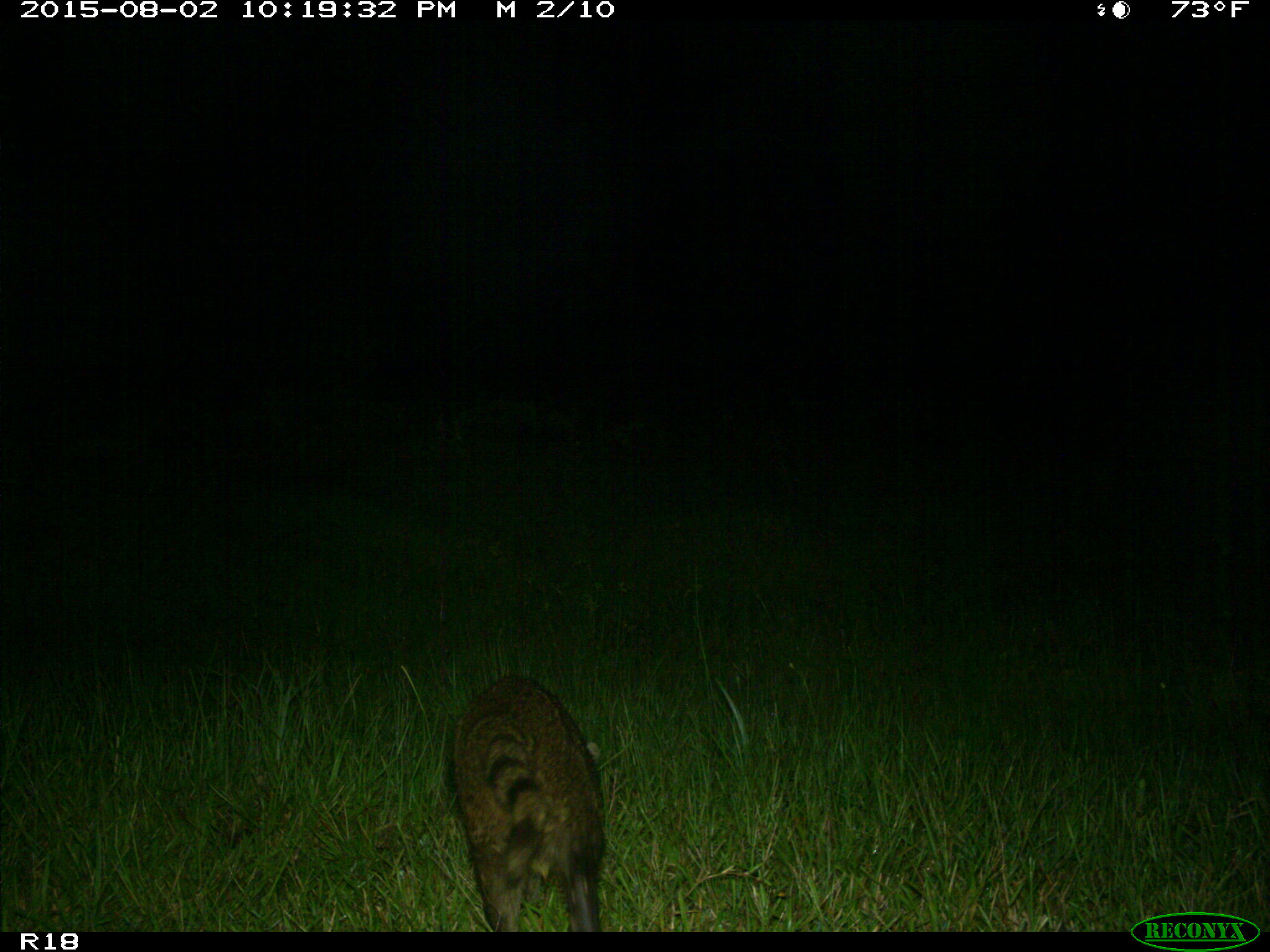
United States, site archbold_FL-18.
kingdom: Animalia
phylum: Chordata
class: Mammalia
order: Carnivora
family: Procyonidae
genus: Procyon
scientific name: Procyon lotor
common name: common raccoon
Procyon lotor (common raccoon).